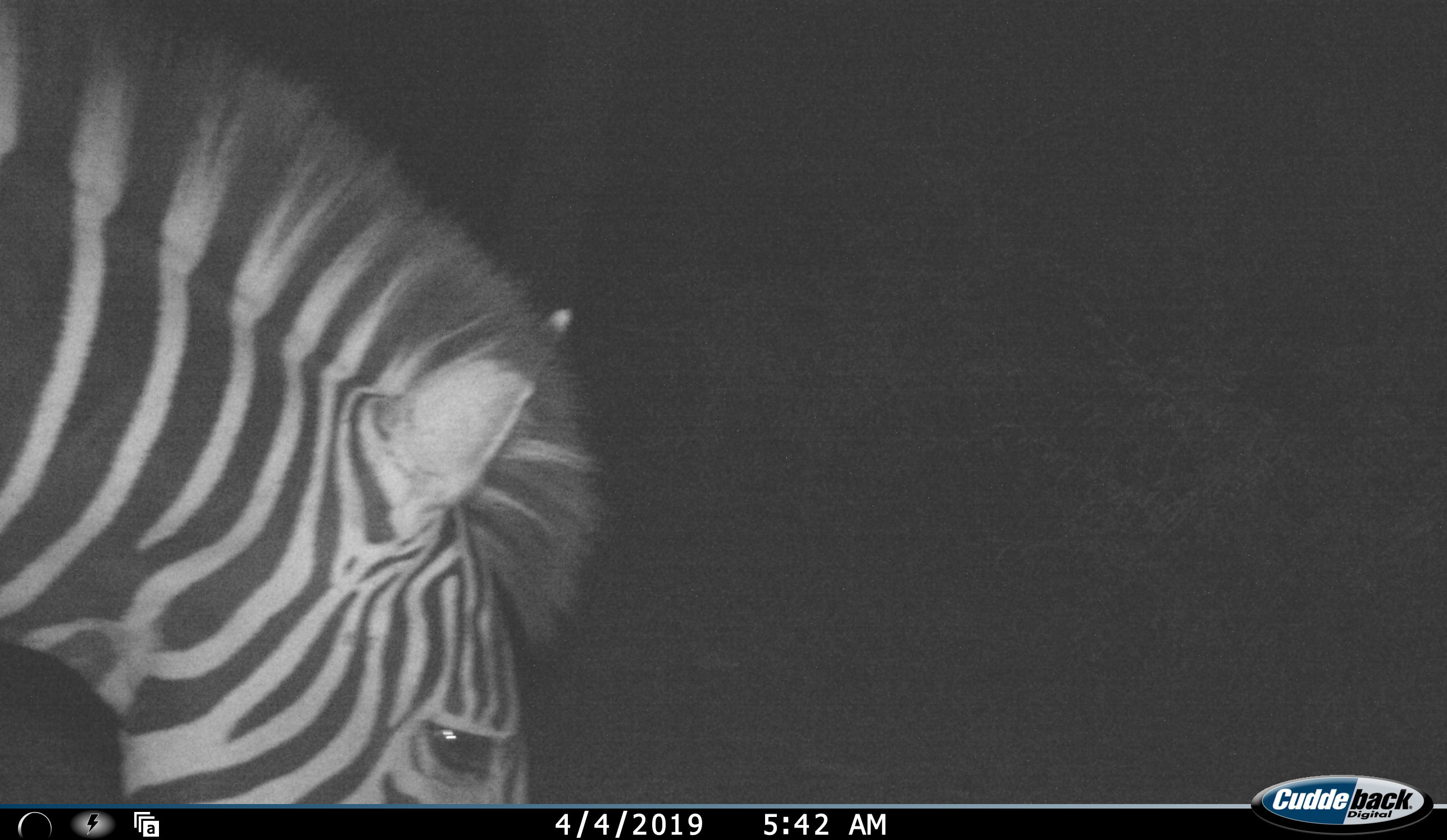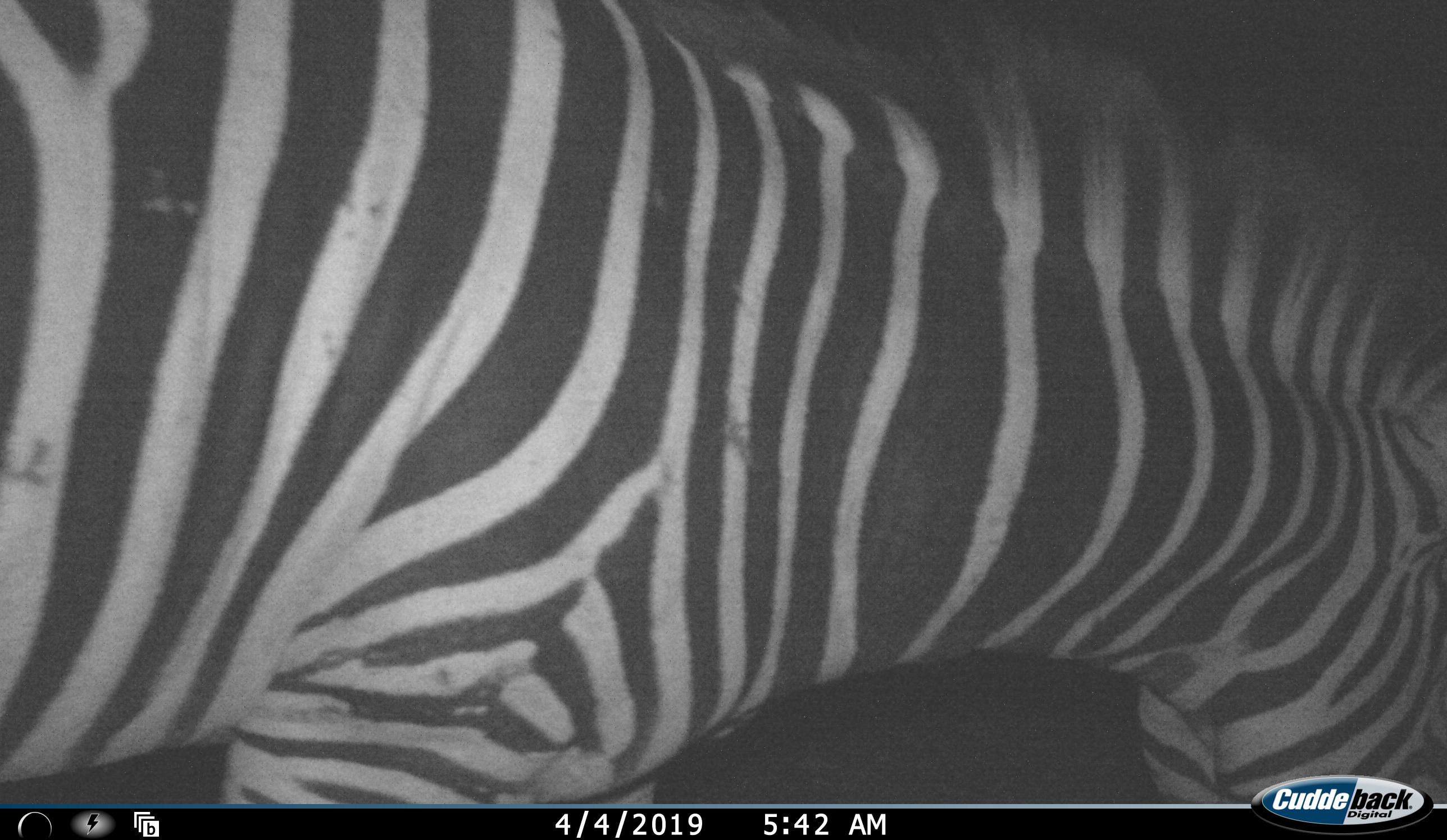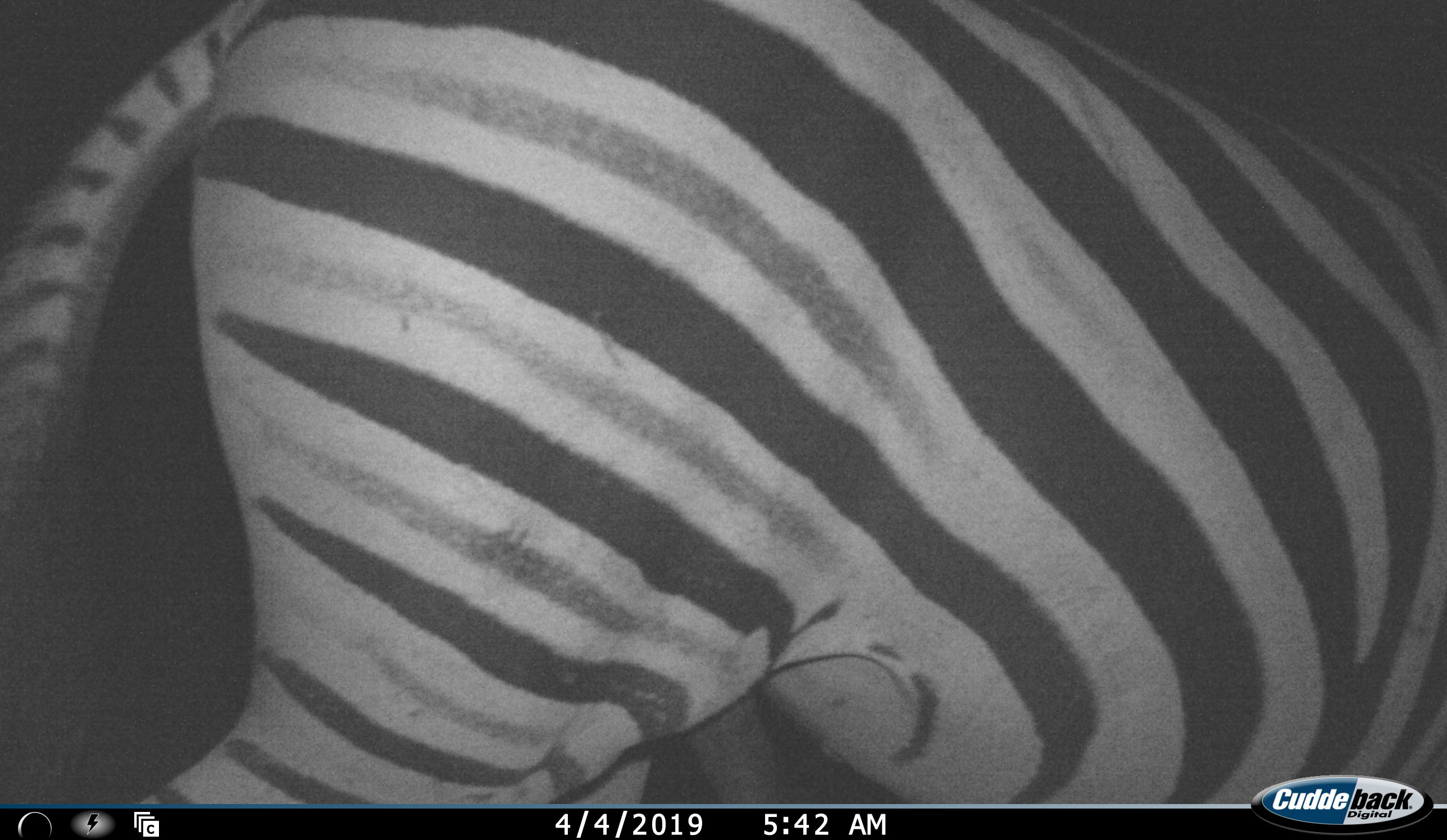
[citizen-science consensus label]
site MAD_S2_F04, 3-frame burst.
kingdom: Animalia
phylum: Chordata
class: Mammalia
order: Perissodactyla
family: Equidae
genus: Equus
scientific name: Equus quagga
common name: plains zebra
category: zebraplains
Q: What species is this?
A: Zebraplains (plains zebra) (Equus quagga).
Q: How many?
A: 1.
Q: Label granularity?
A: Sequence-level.